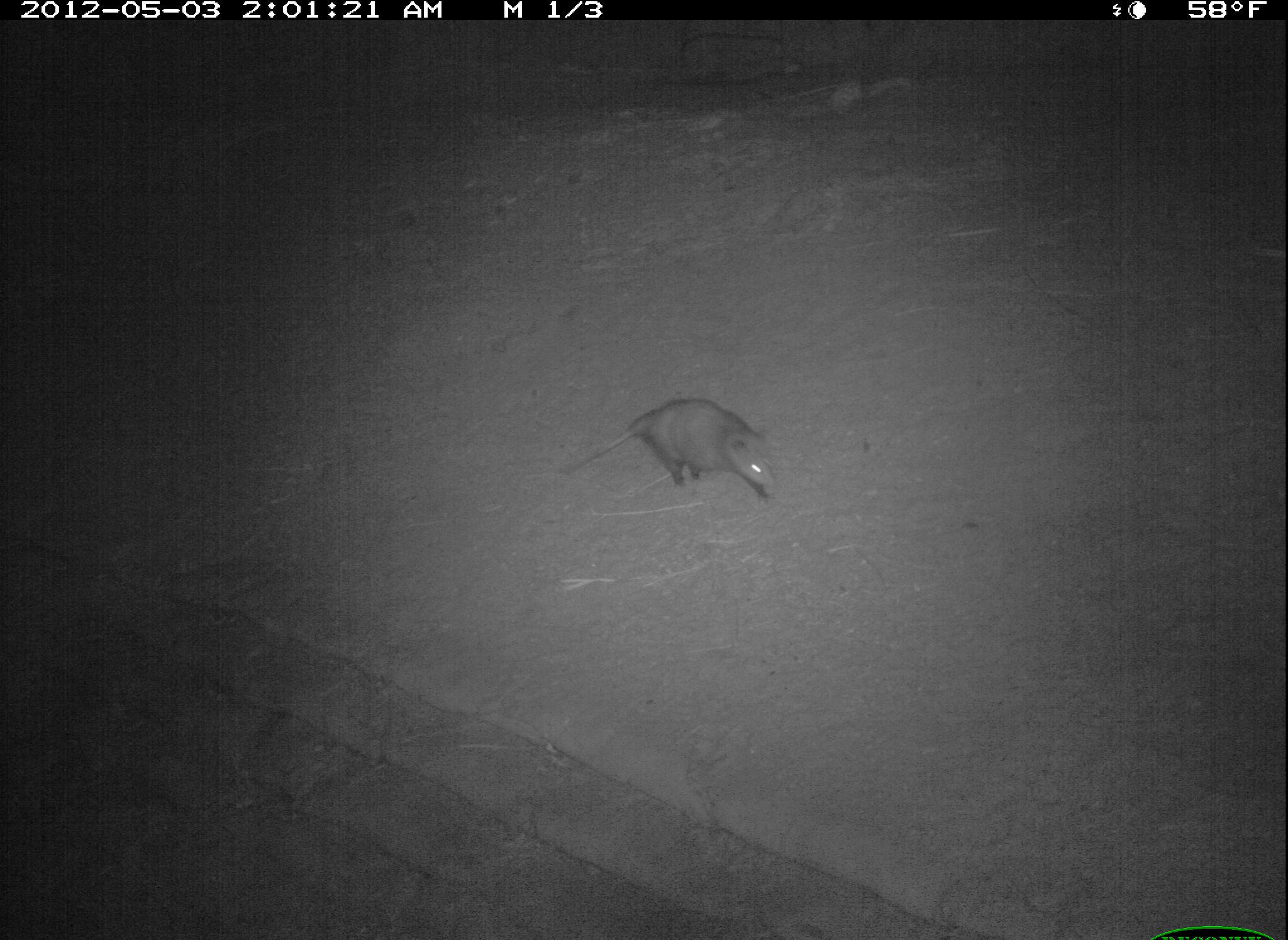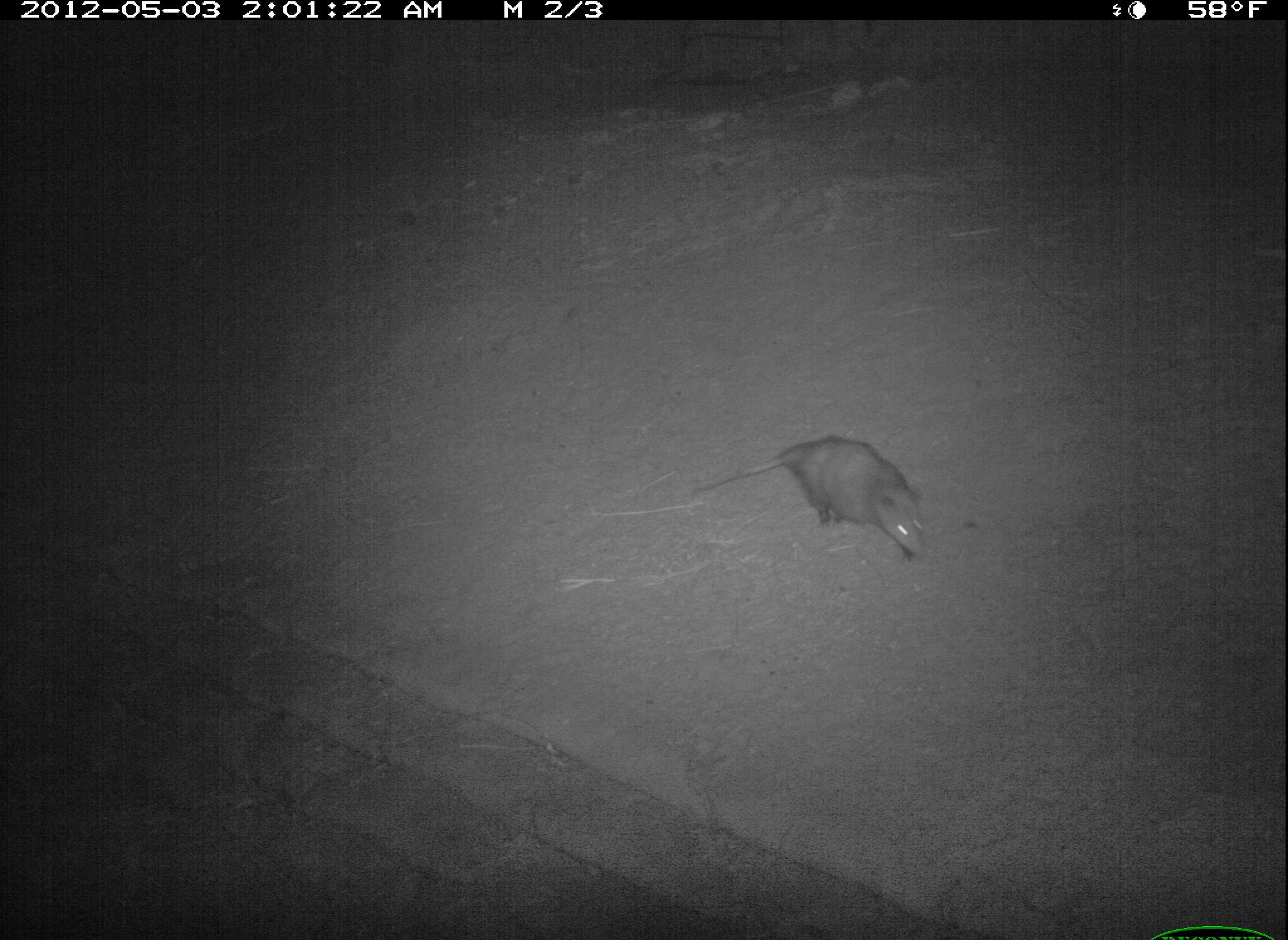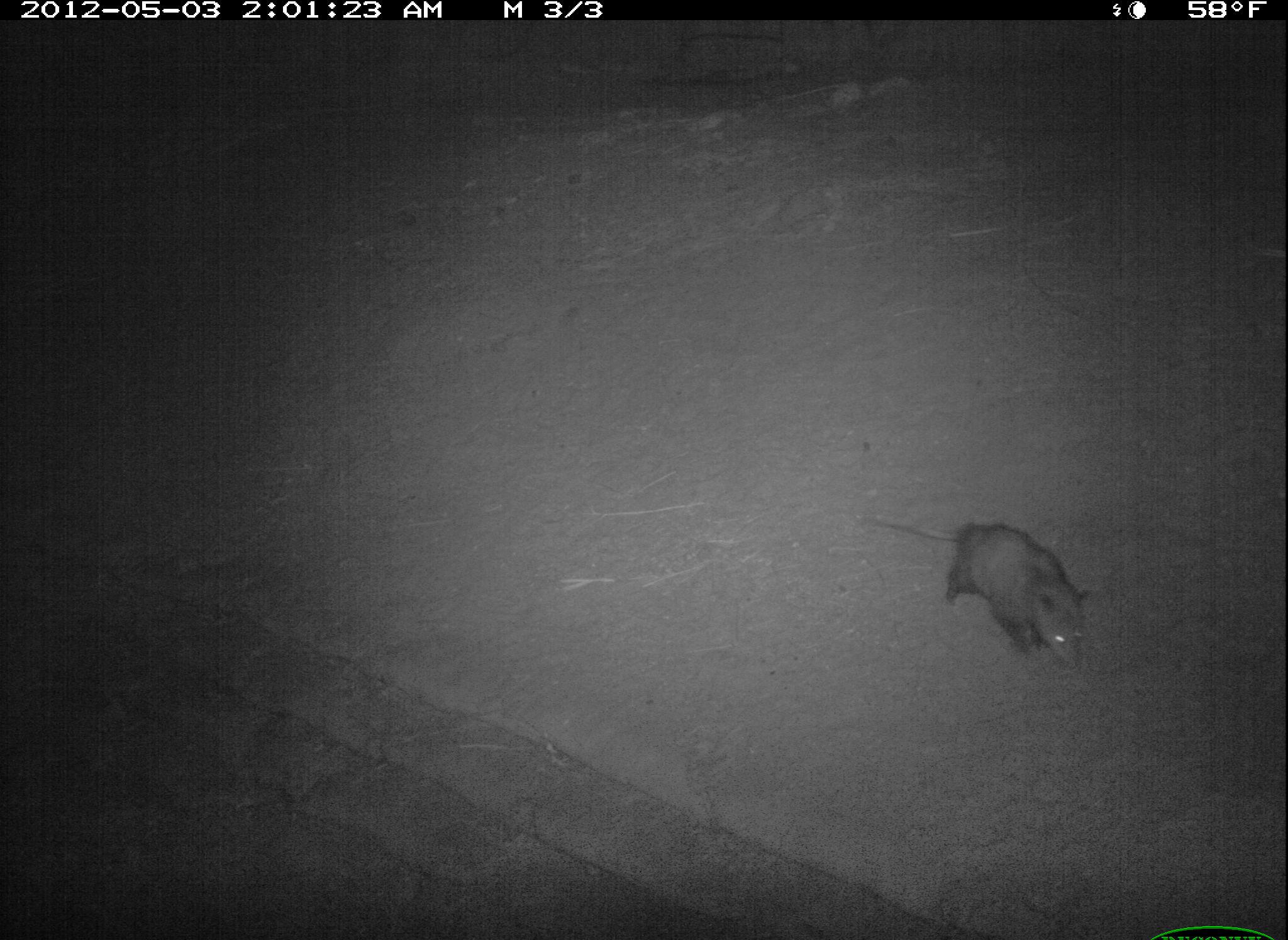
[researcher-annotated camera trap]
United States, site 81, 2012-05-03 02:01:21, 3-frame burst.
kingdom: Animalia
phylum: Chordata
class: Mammalia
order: Didelphimorphia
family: Didelphidae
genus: Didelphis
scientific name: Didelphis virginiana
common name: virginia opossum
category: opossum